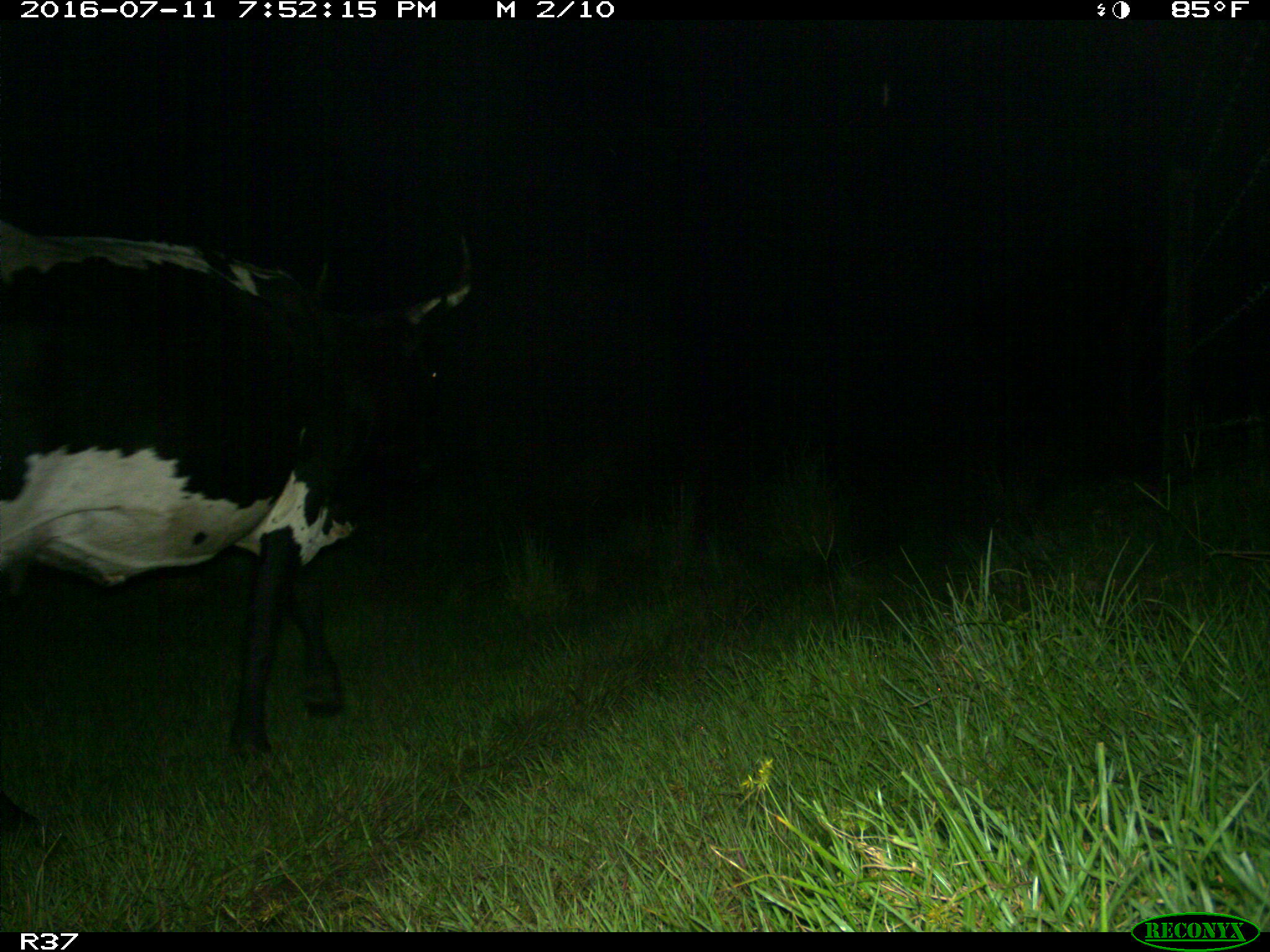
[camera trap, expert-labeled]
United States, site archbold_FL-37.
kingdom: Animalia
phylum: Chordata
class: Mammalia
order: Artiodactyla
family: Bovidae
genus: Bos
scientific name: Bos taurus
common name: domestic cow